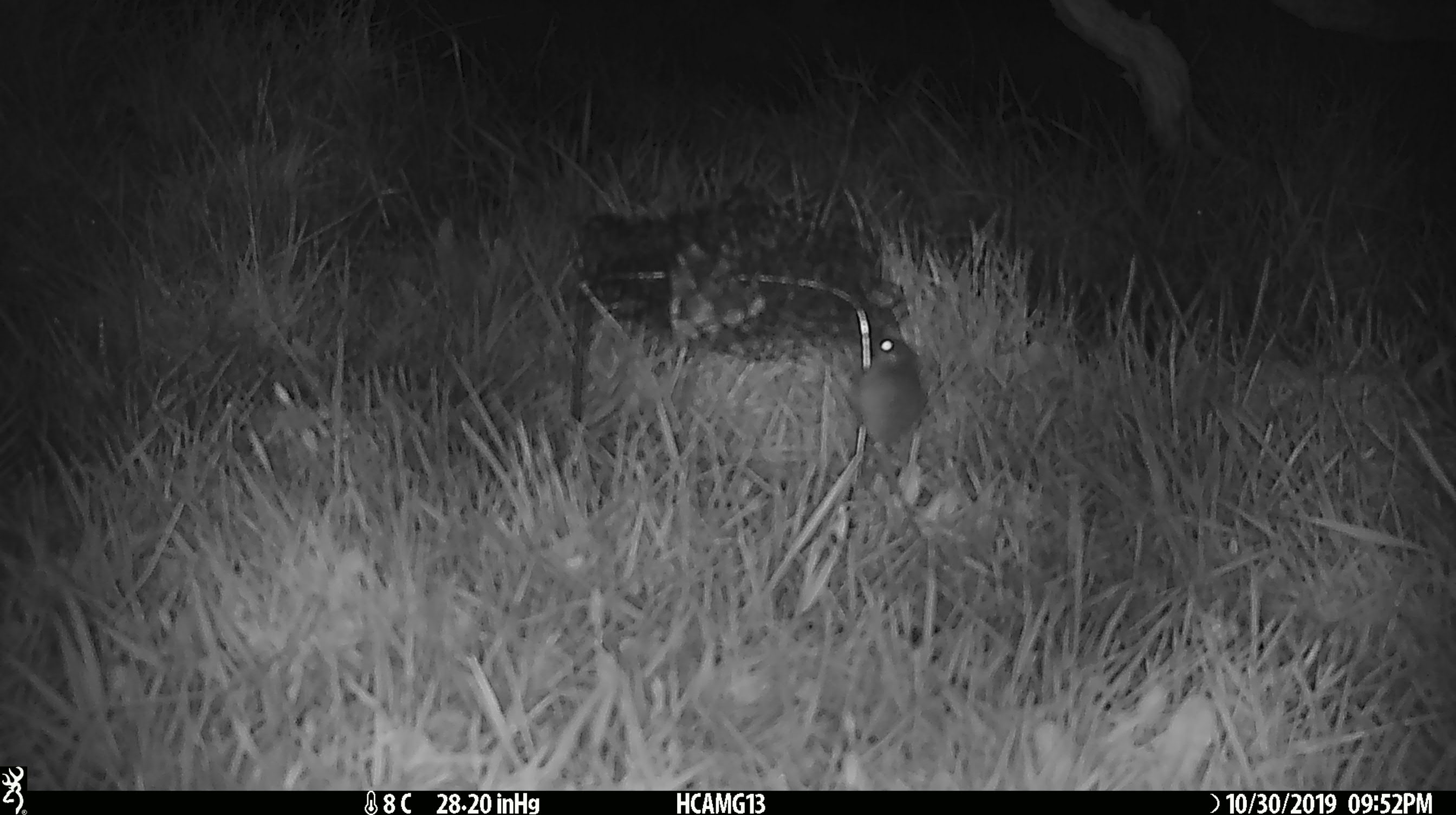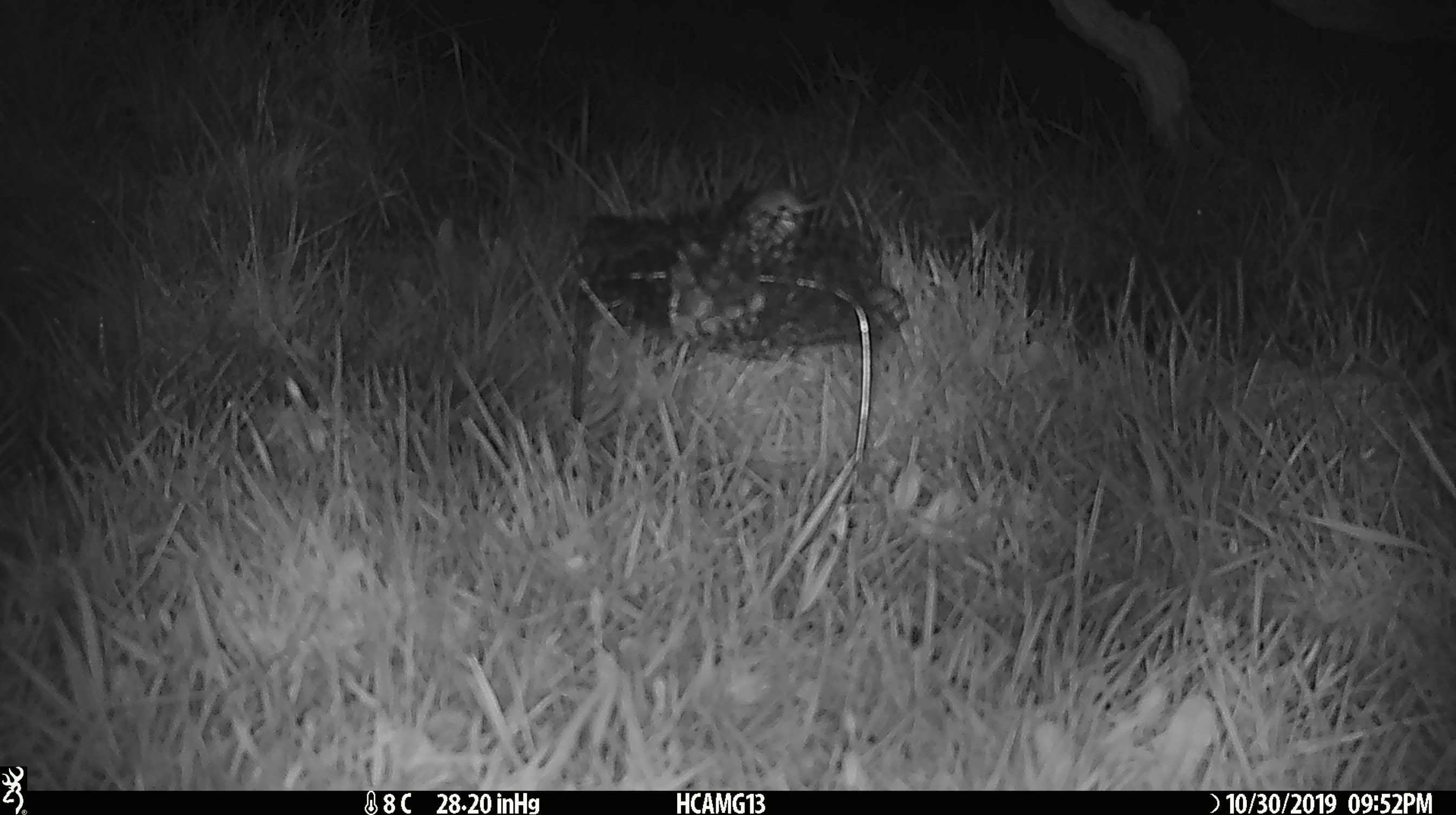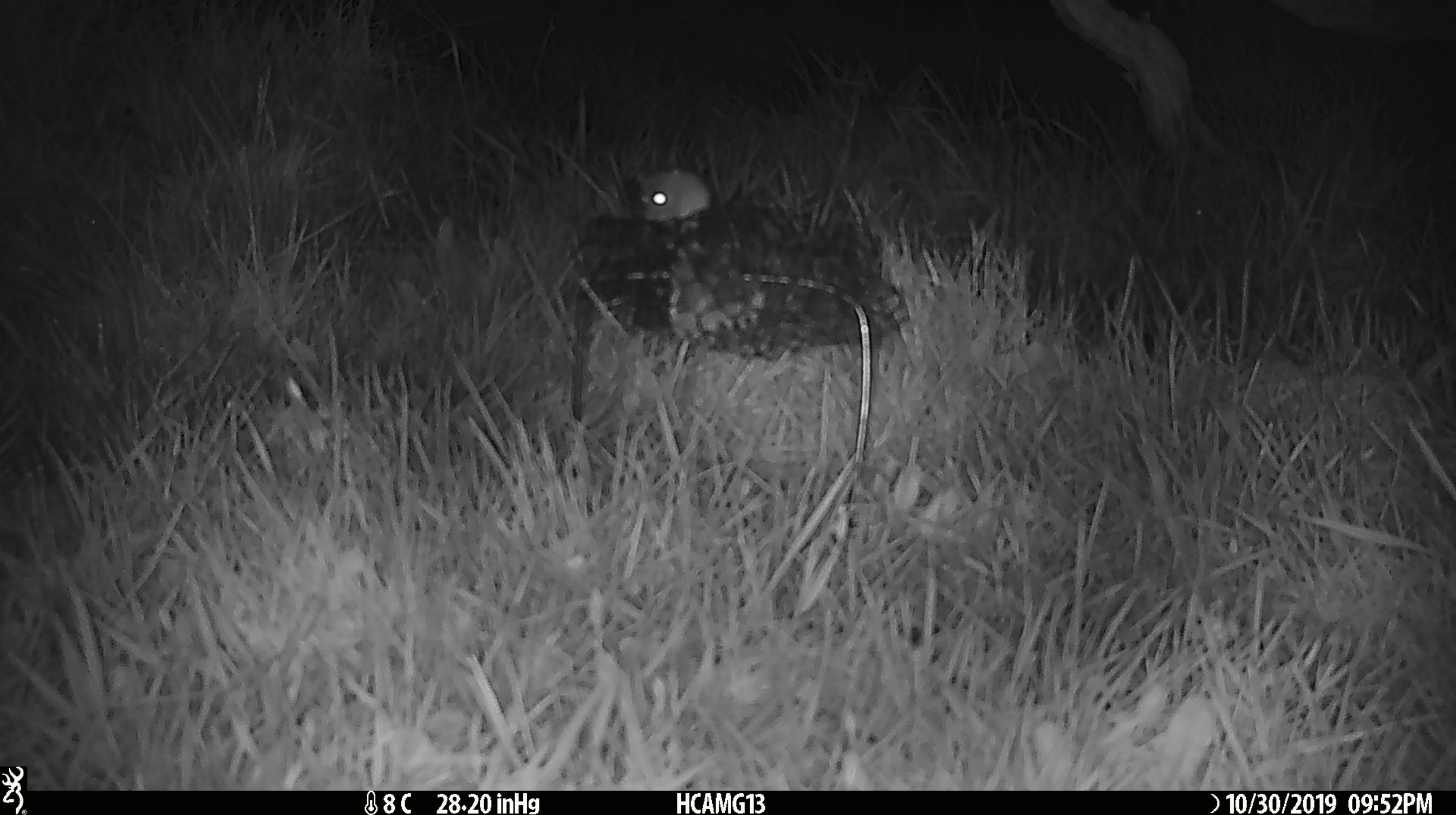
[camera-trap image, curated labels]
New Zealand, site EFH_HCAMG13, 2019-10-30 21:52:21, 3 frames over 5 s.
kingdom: Animalia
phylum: Chordata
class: Mammalia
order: Rodentia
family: Muridae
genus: Mus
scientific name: Mus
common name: mouse